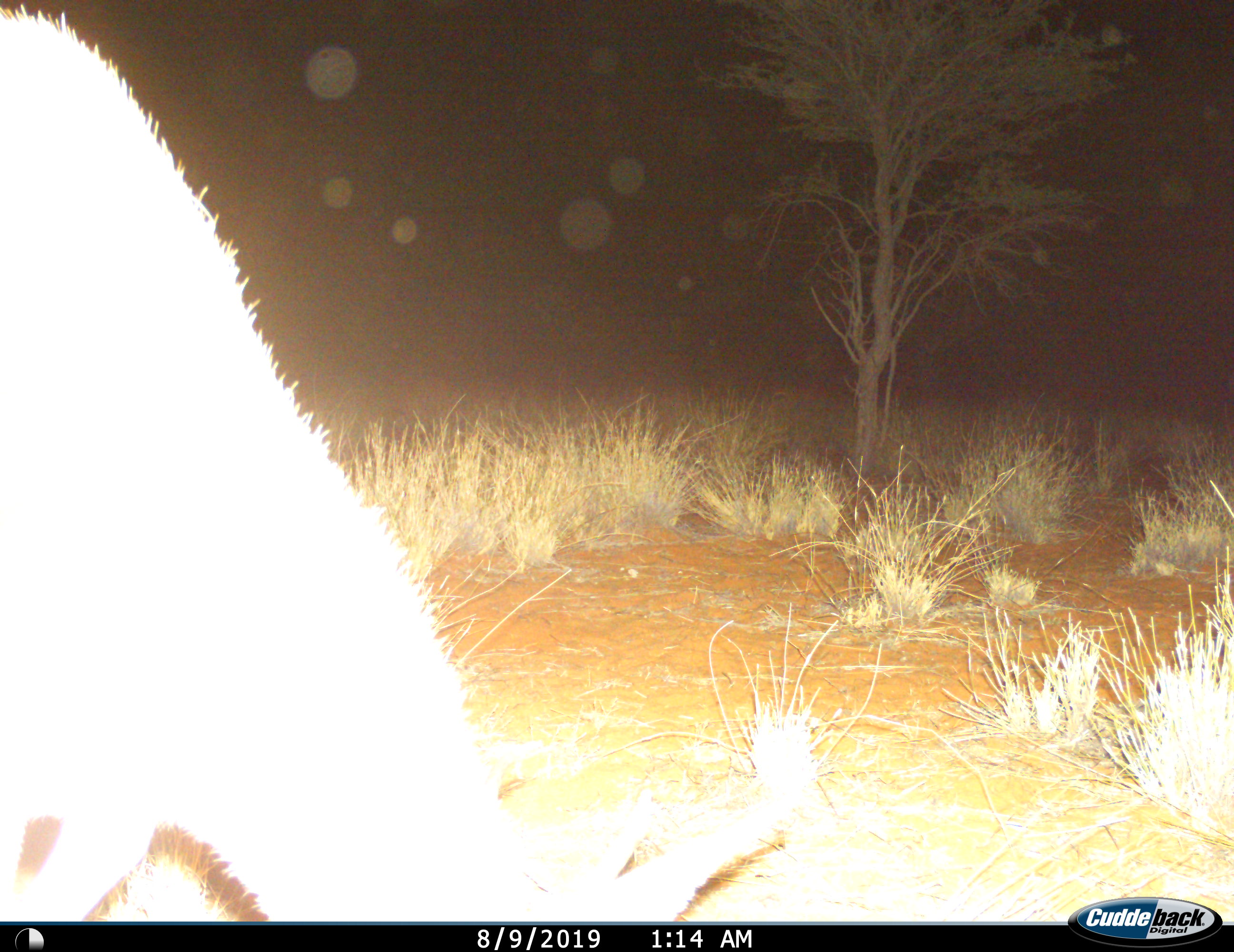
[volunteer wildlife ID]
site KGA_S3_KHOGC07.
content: unidentified animal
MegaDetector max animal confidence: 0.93